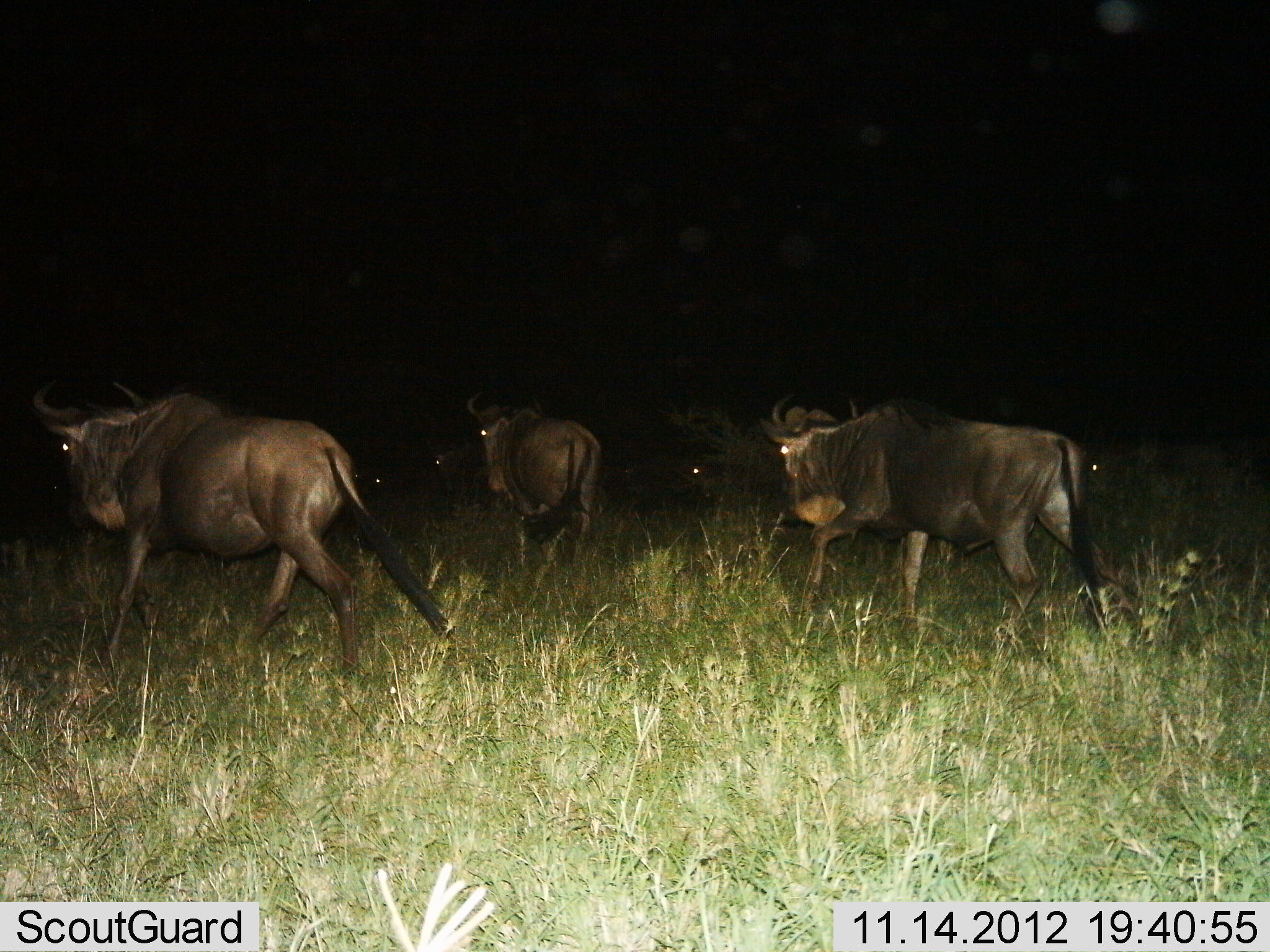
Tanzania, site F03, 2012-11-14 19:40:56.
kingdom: Animalia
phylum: Chordata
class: Mammalia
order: Artiodactyla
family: Bovidae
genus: Connochaetes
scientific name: Connochaetes taurinus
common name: blue wildebeest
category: wildebeest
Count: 7.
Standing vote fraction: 0%.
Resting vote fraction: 0%.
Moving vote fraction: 100%.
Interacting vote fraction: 0%.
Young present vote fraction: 0%.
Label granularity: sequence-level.